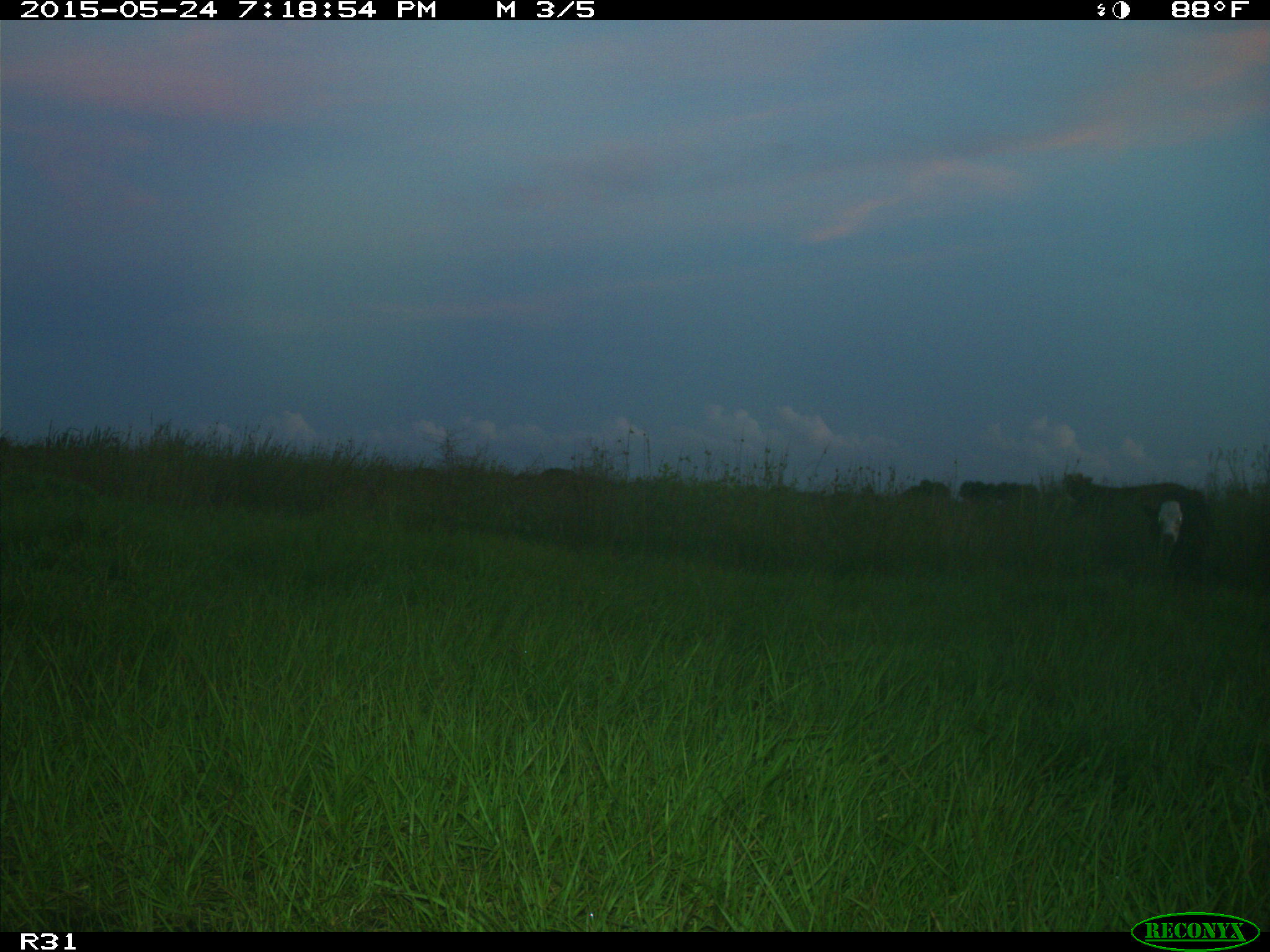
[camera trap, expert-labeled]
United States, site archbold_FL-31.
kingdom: Animalia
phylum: Chordata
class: Mammalia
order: Artiodactyla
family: Bovidae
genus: Bos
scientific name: Bos taurus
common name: domestic cow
Bos taurus (domestic cow).